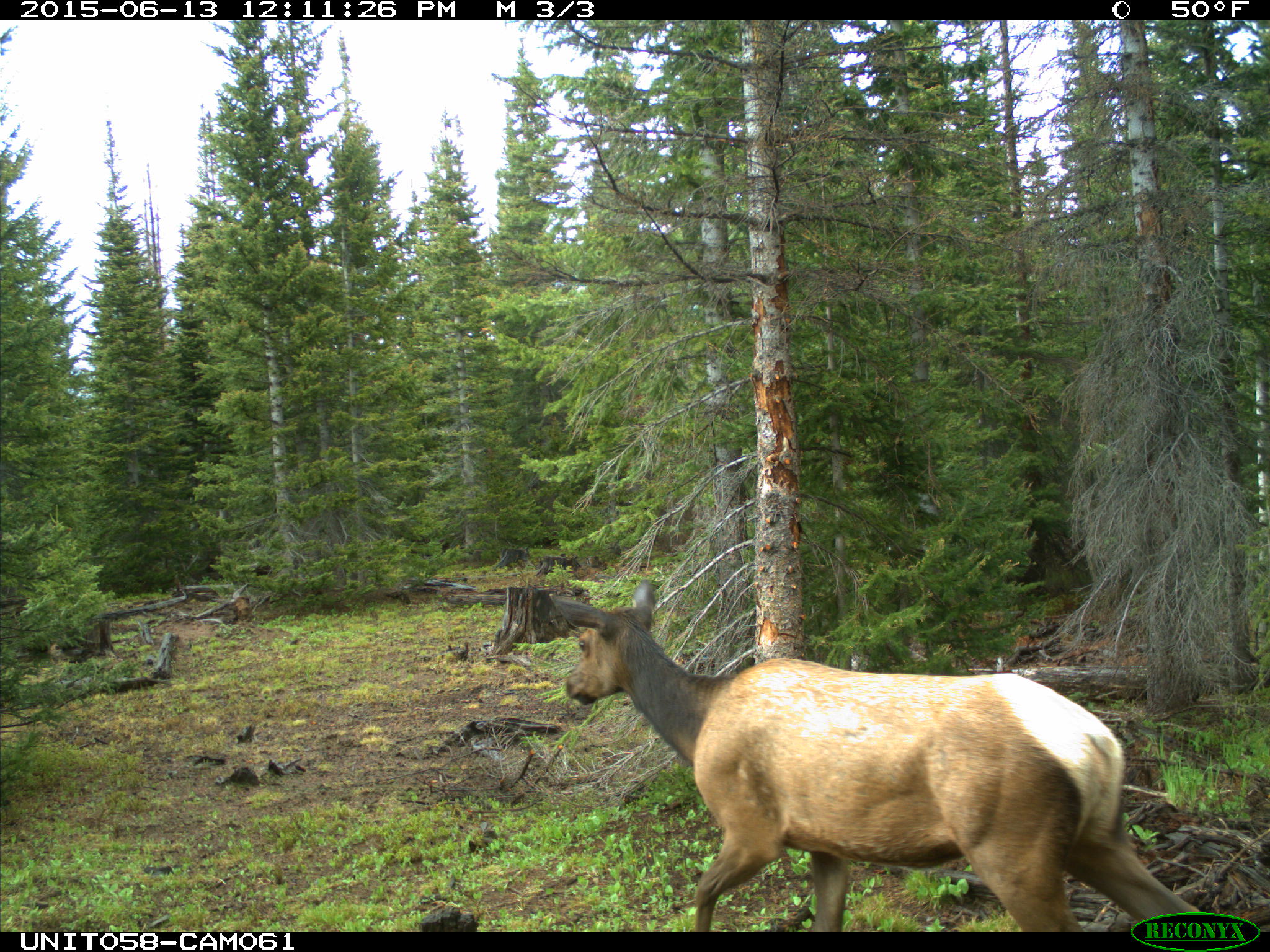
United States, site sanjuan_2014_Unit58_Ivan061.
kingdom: Animalia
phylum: Chordata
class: Mammalia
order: Artiodactyla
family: Cervidae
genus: Cervus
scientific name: Cervus elaphus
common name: red deer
Cervus elaphus (red deer).